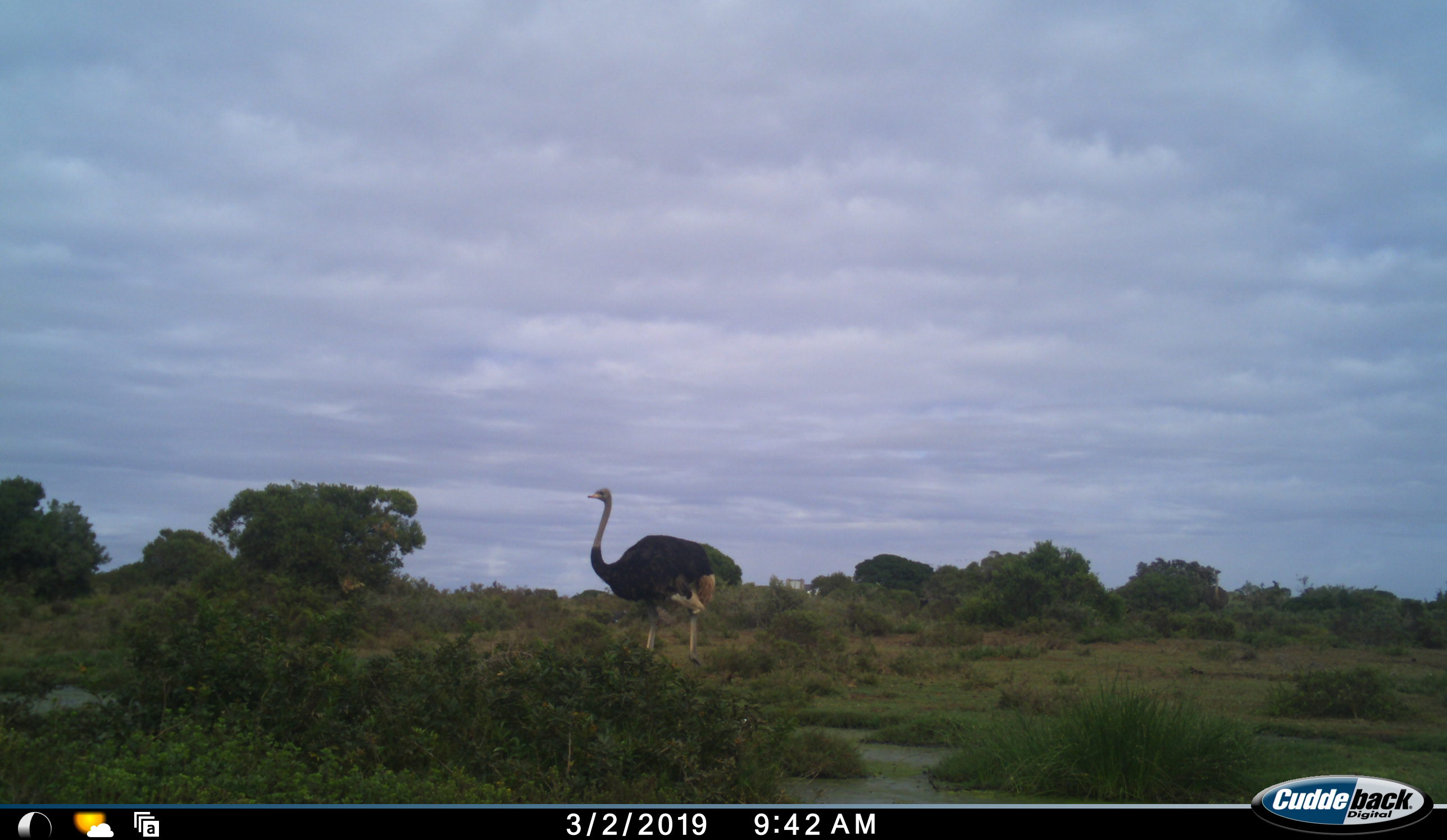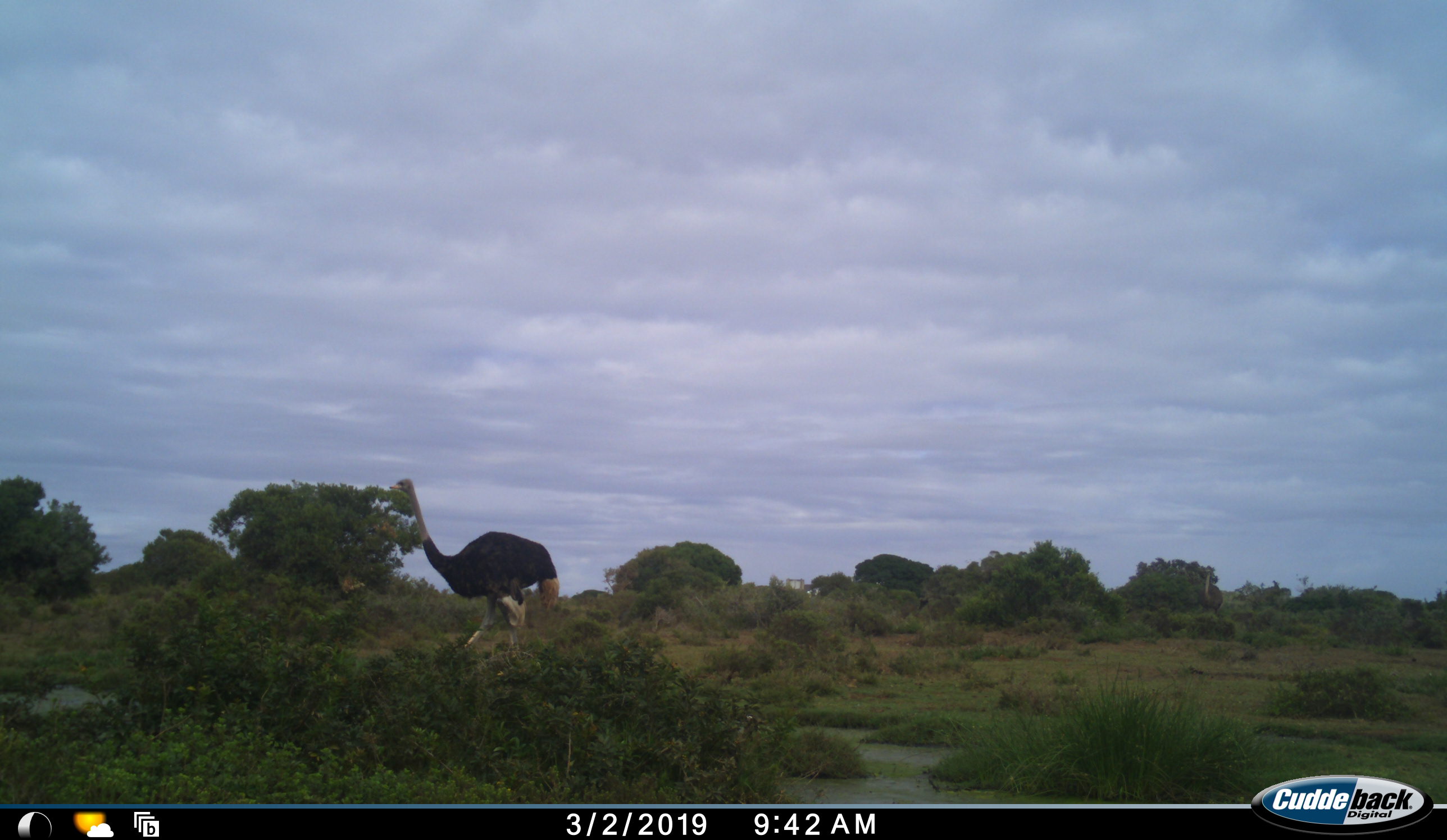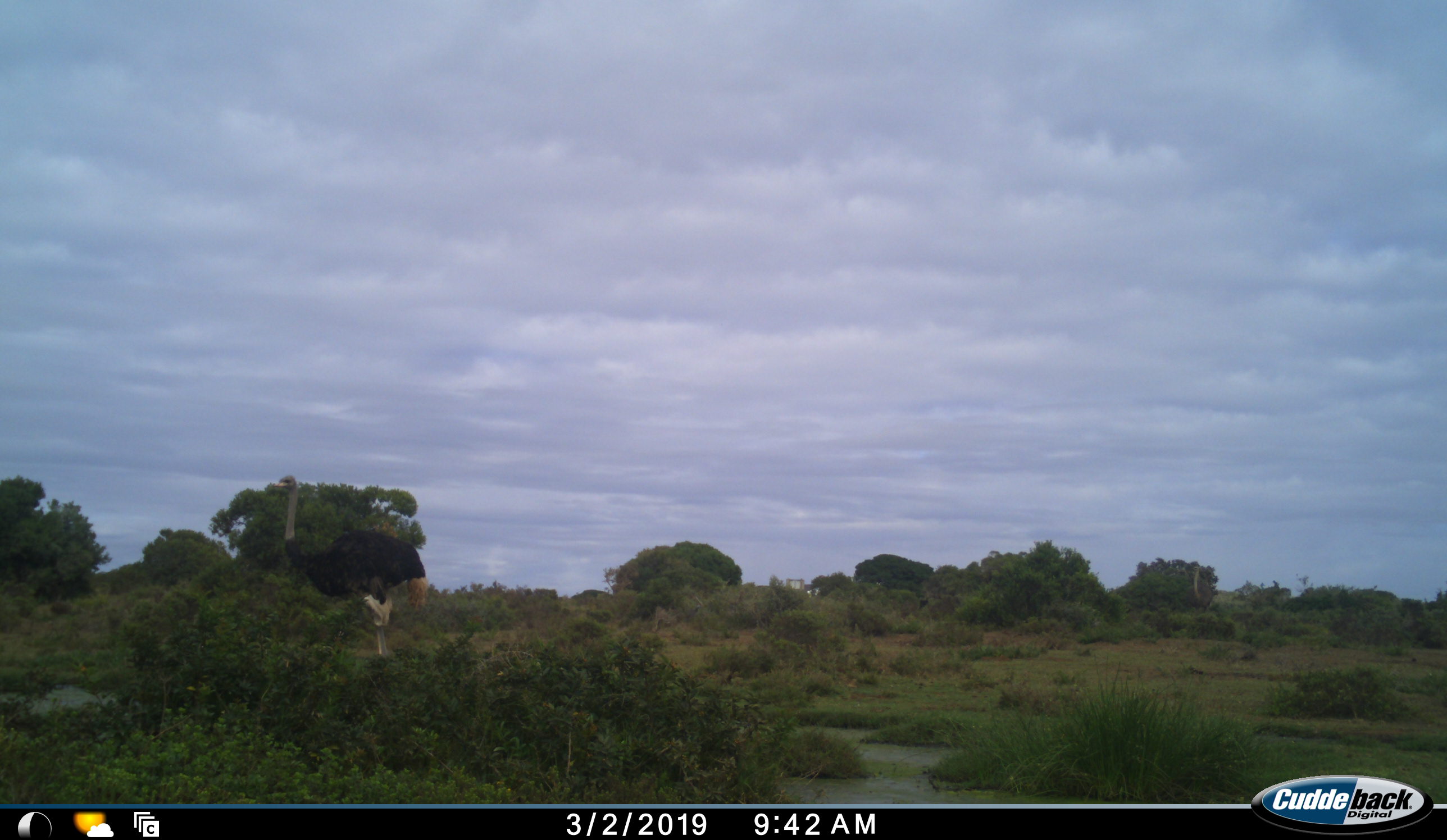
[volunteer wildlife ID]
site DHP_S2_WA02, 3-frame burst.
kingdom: Animalia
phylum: Chordata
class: Aves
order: Struthioniformes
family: Struthionidae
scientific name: Struthionidae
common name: ostrich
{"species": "ostrich (Struthionidae)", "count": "1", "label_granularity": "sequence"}